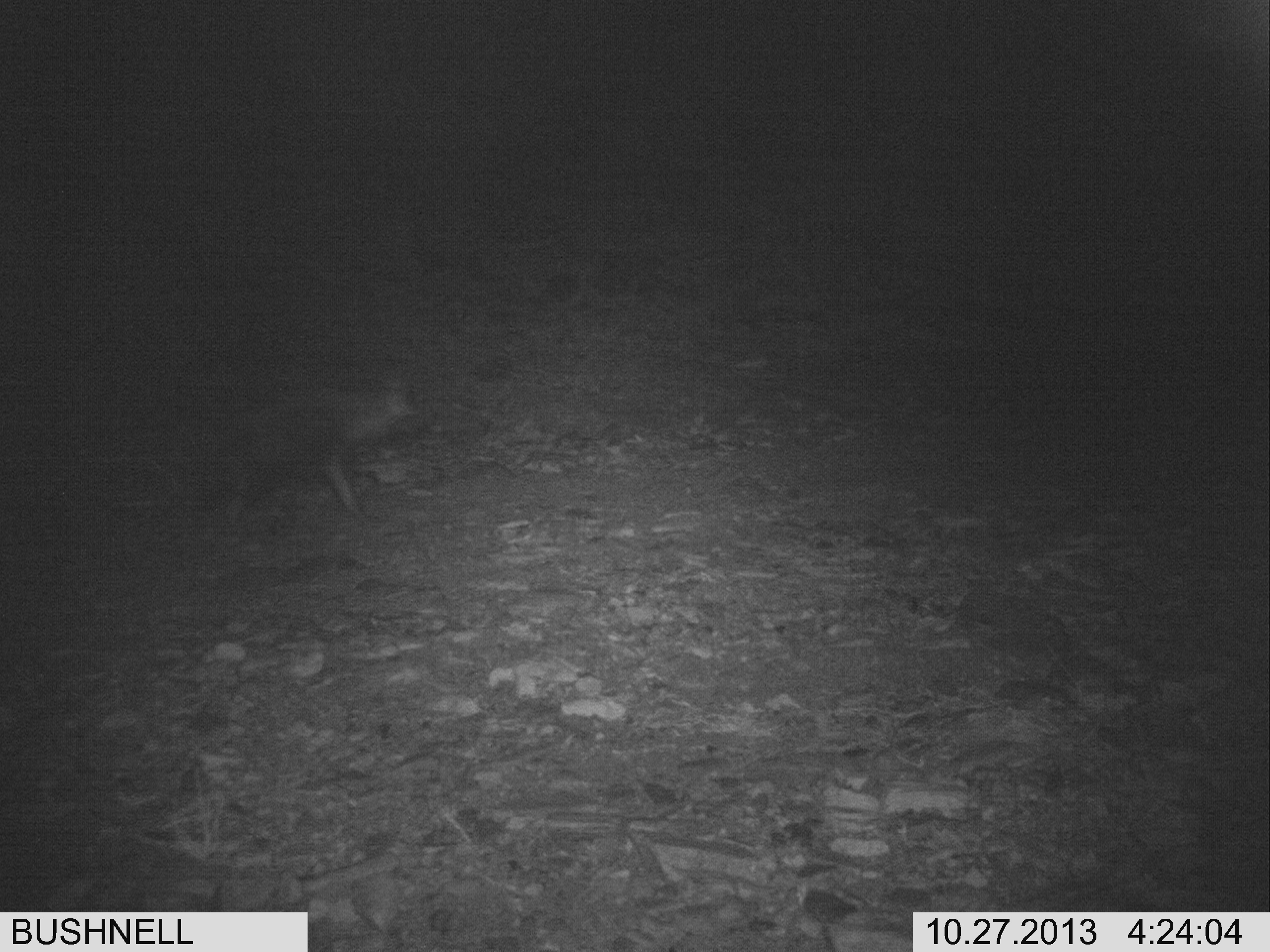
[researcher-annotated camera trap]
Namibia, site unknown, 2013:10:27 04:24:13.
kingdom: Animalia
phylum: Chordata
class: Mammalia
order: Carnivora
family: Hyaenidae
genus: Parahyaena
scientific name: Parahyaena brunnea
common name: brown hyena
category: hyaena brunnea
Hyaena brunnea (brown hyena) (Parahyaena brunnea).